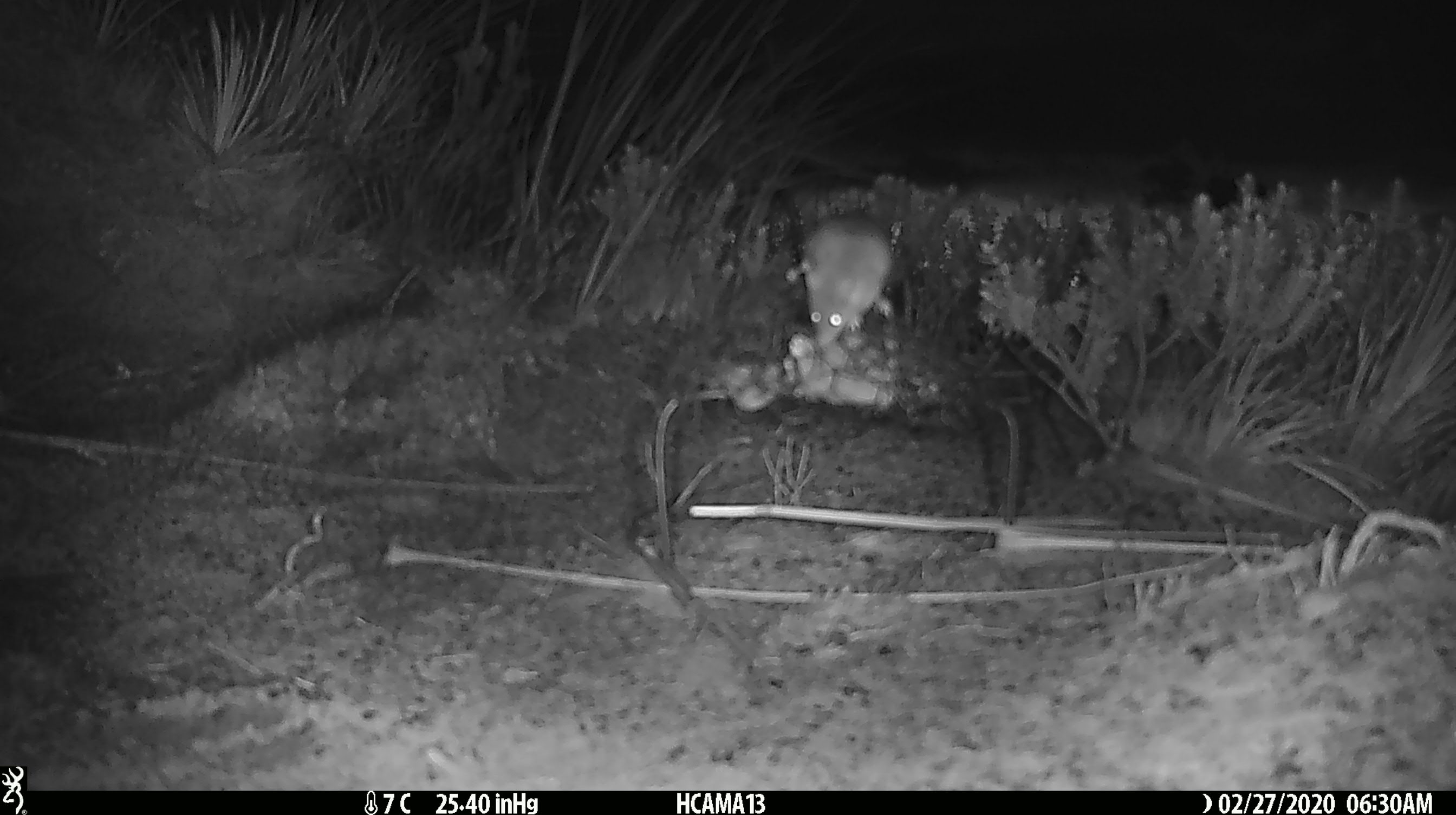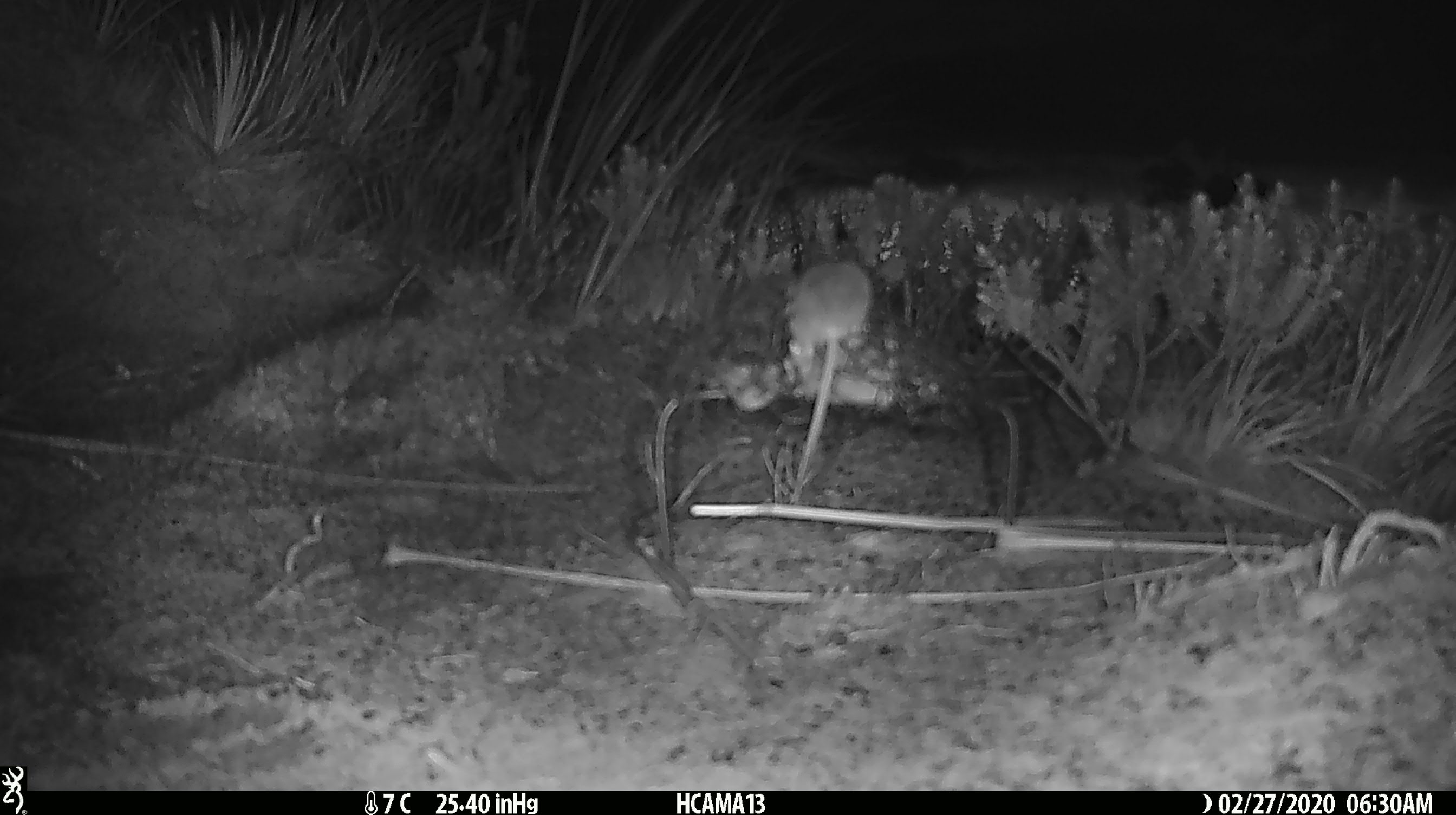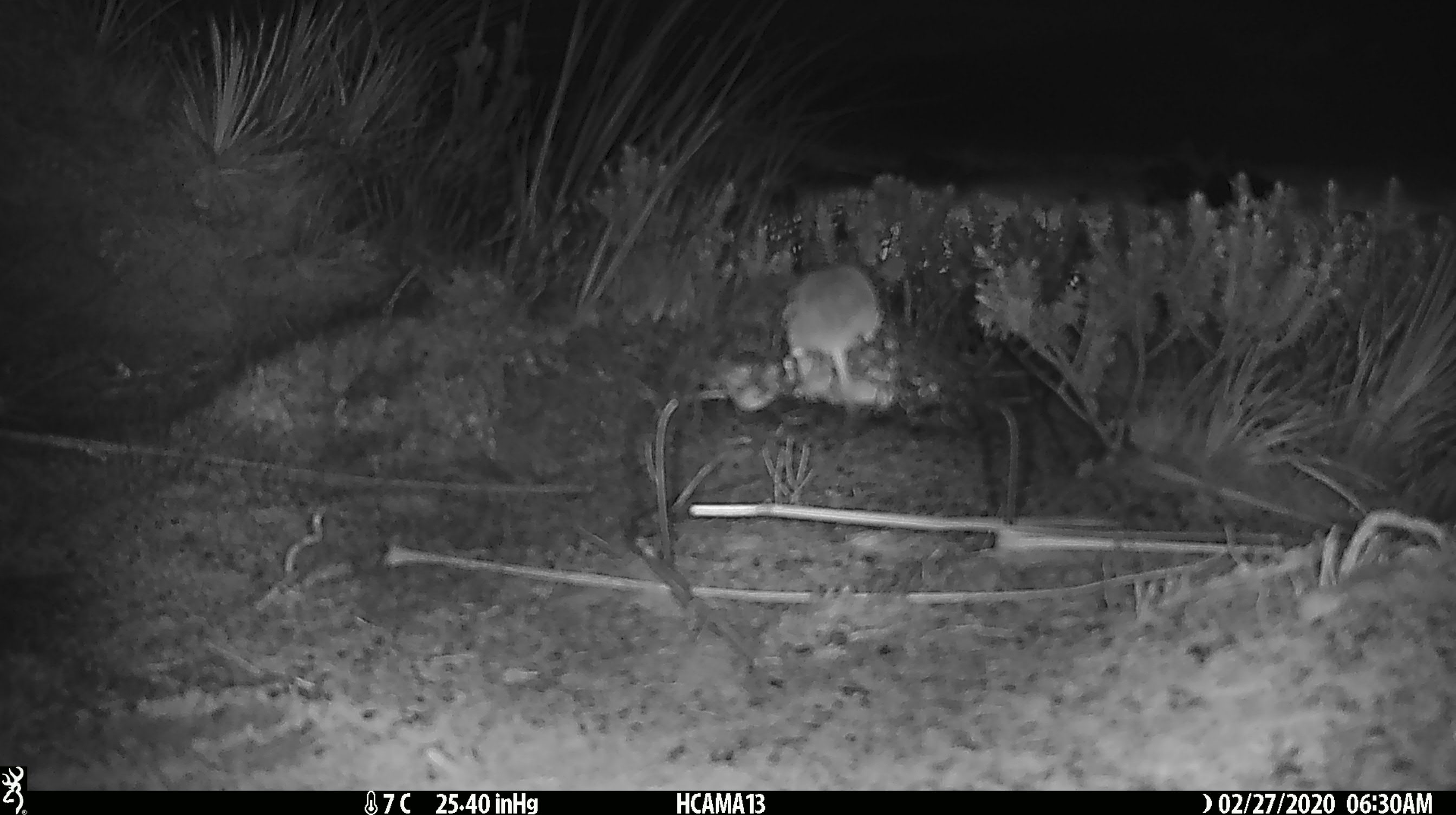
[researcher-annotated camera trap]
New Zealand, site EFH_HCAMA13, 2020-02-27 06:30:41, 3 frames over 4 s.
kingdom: Animalia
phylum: Chordata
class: Mammalia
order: Rodentia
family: Muridae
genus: Mus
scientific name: Mus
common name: mouse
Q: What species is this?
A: Mouse (Mus).